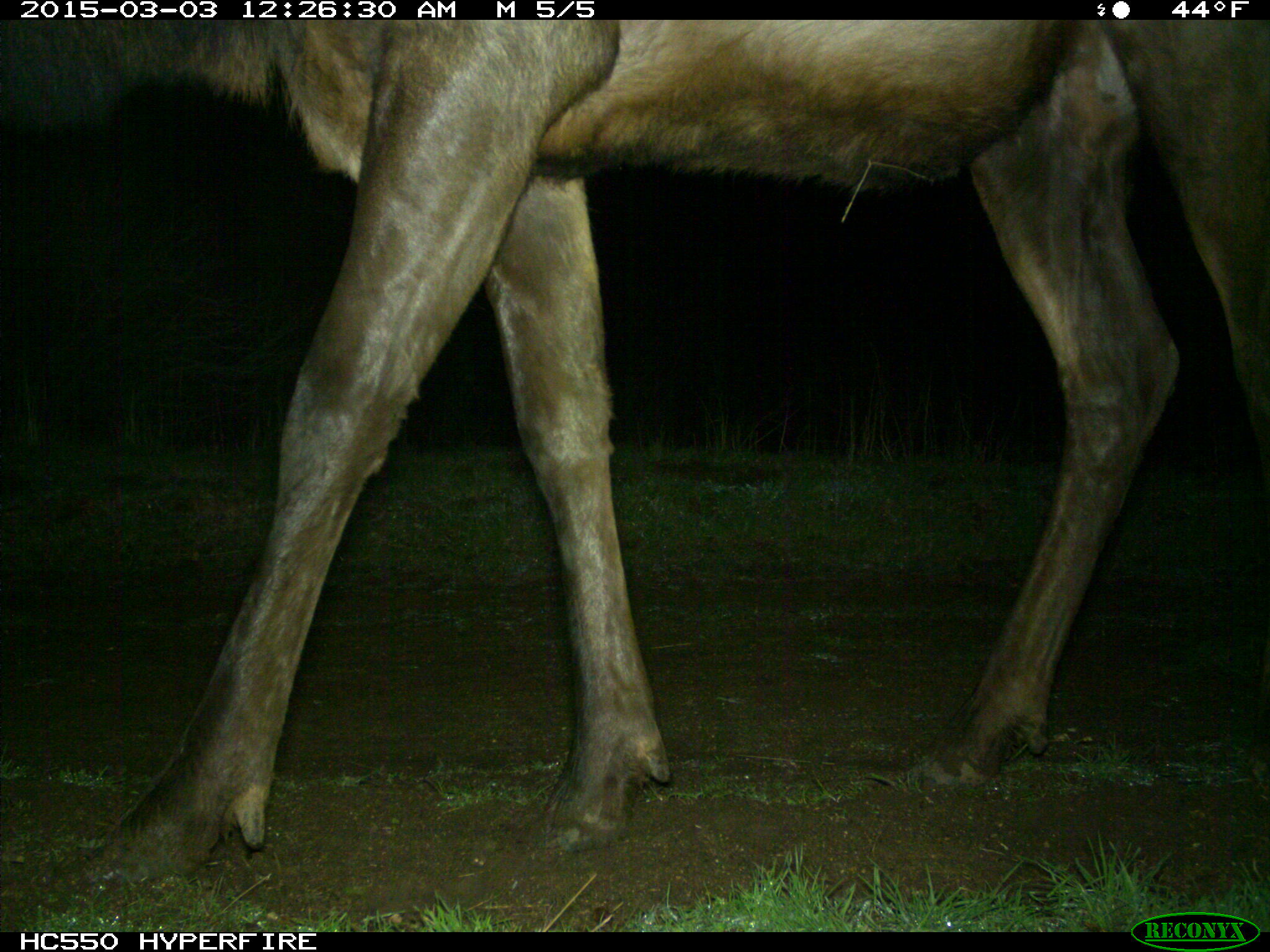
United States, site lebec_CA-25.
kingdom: Animalia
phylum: Chordata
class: Mammalia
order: Artiodactyla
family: Cervidae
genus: Cervus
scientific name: Cervus canadensis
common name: elk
Cervus canadensis (elk).